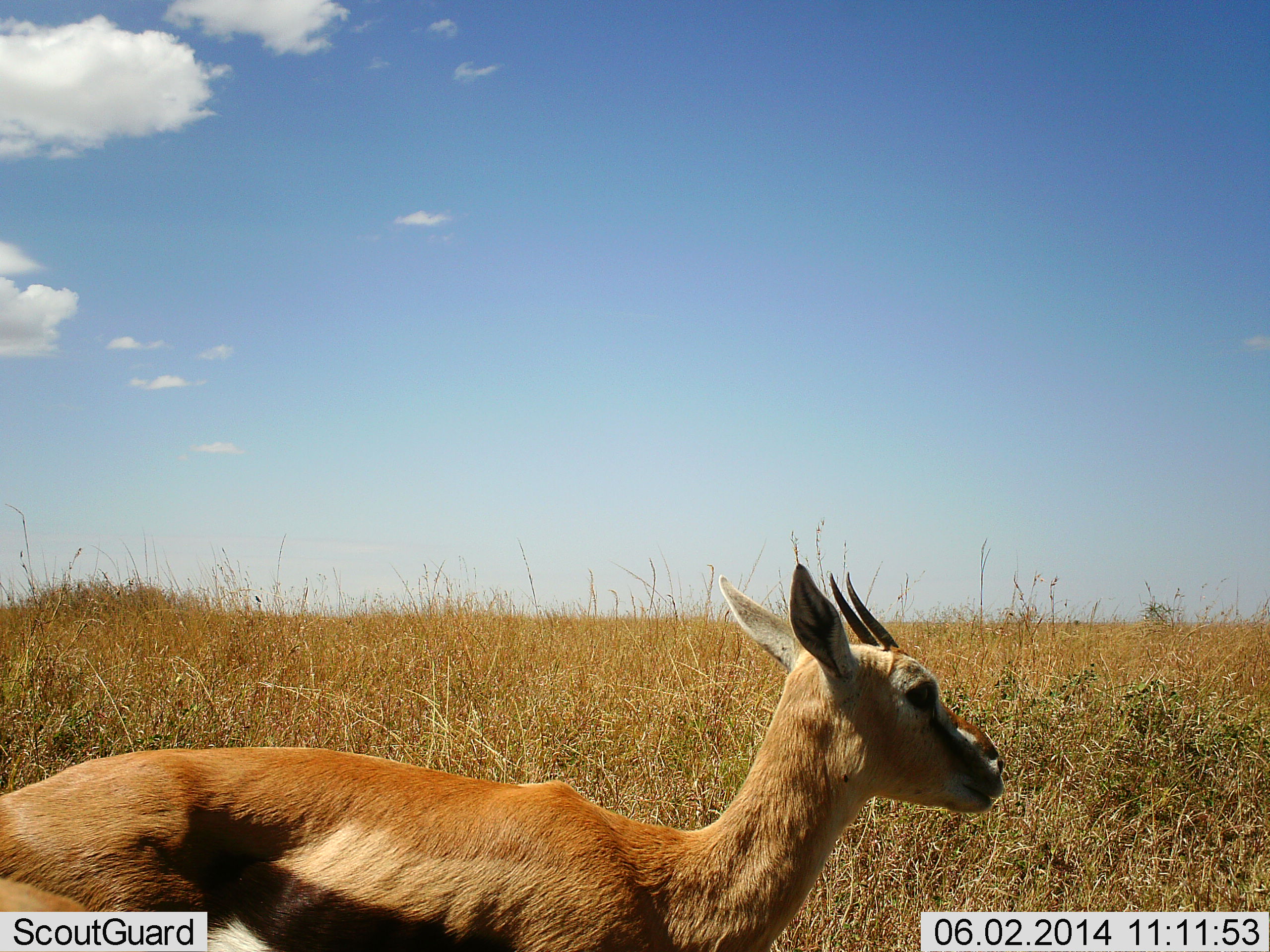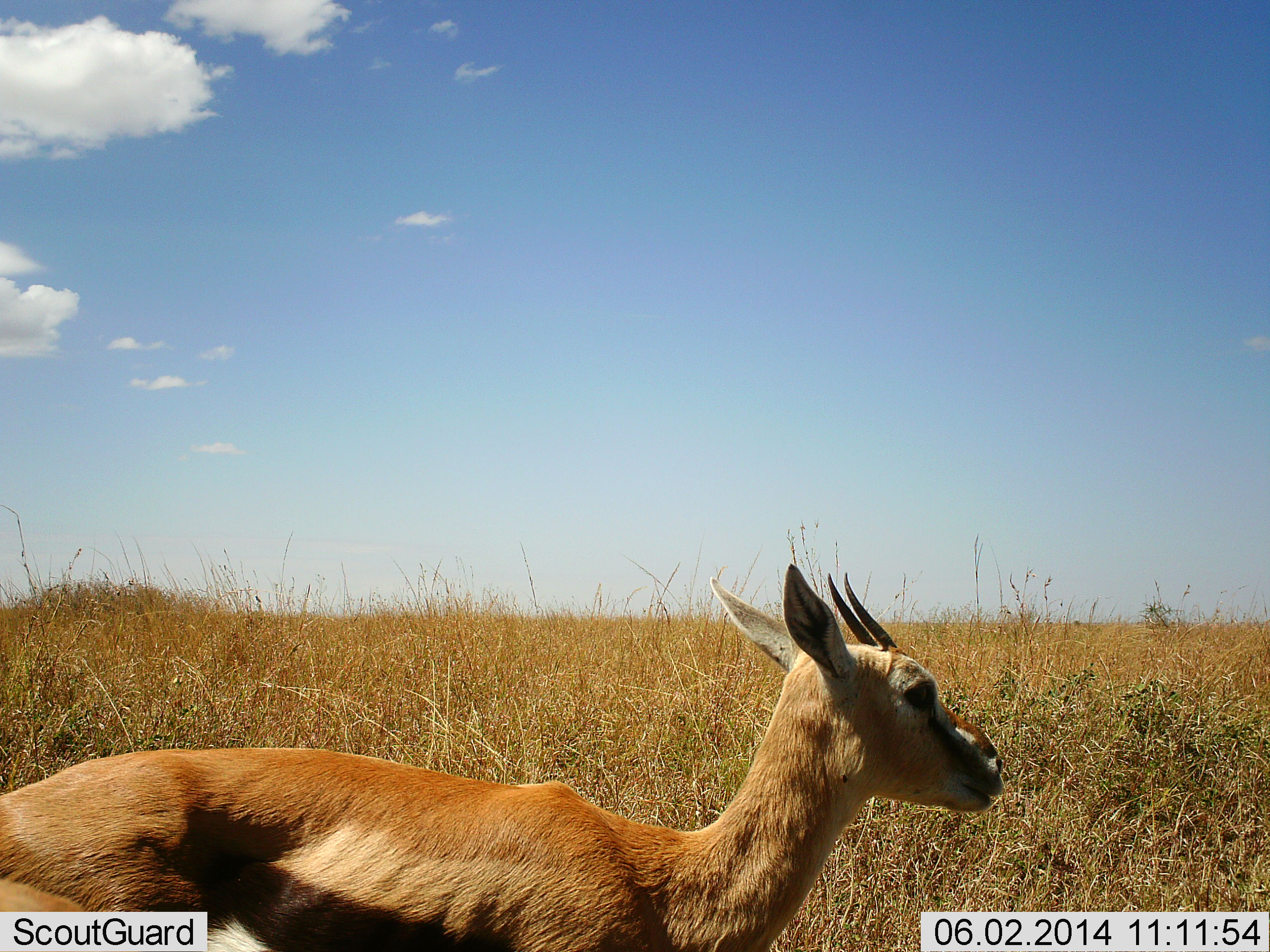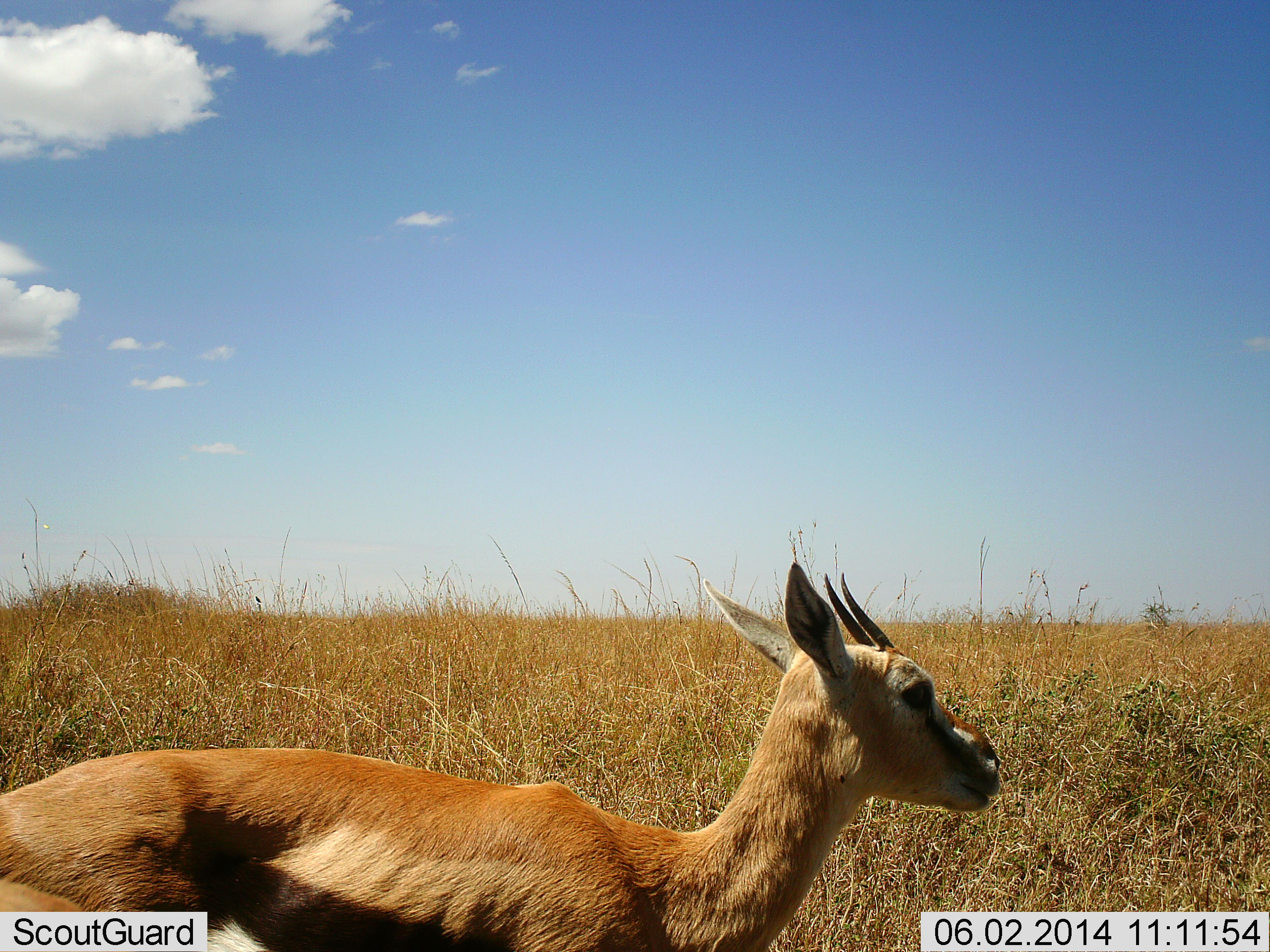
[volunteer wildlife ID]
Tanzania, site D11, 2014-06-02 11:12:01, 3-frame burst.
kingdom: Animalia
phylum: Chordata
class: Mammalia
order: Artiodactyla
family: Bovidae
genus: Eudorcas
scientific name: Eudorcas thomsonii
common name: thomson's gazelle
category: gazellethomsons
Gazellethomsons (thomson's gazelle) (Eudorcas thomsonii), count 1. Behavior (volunteer vote fractions): standing 70%, resting 10%, moving 20%, interacting 0%. Young present (vote fraction): 10%. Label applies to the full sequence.